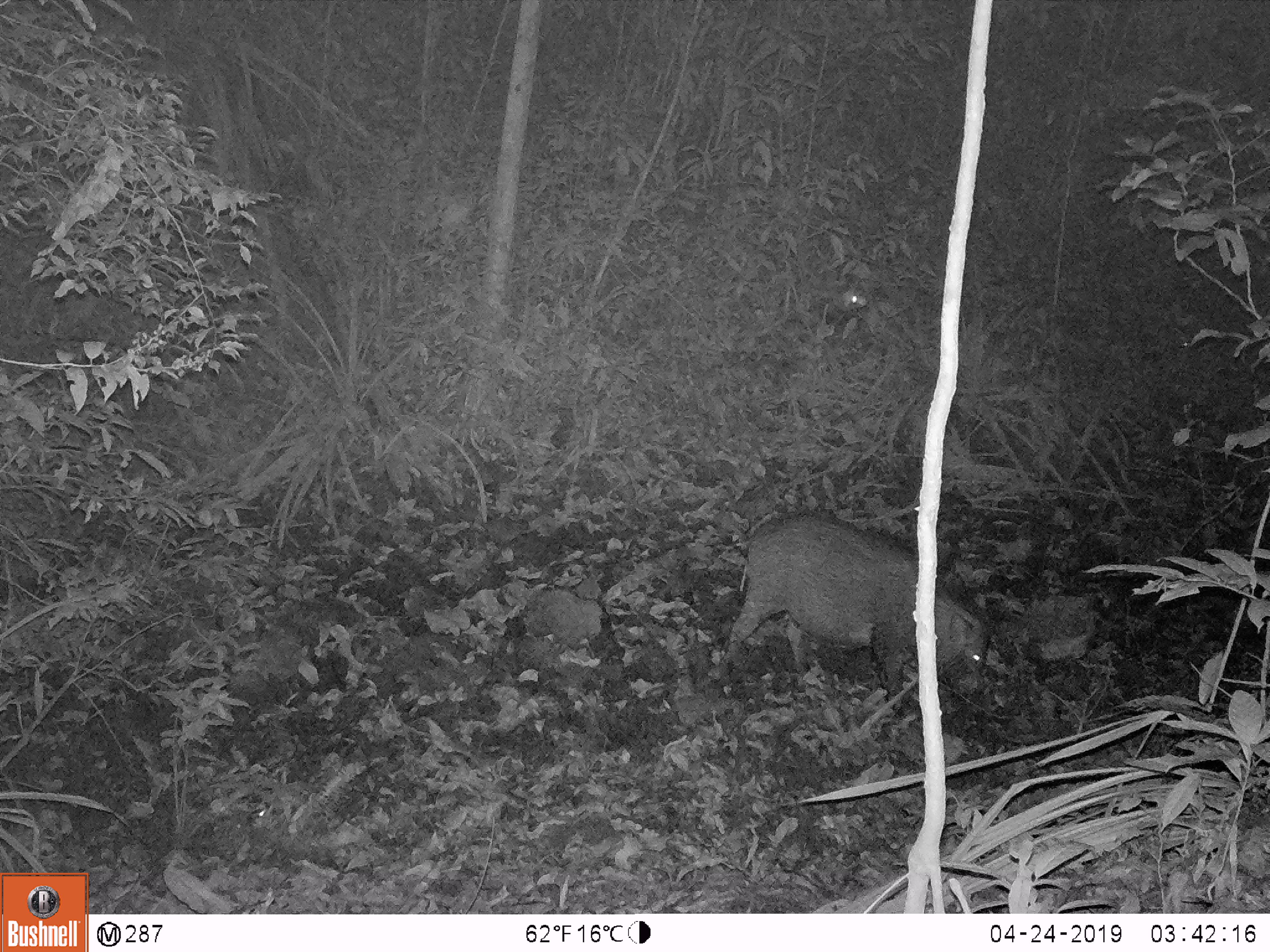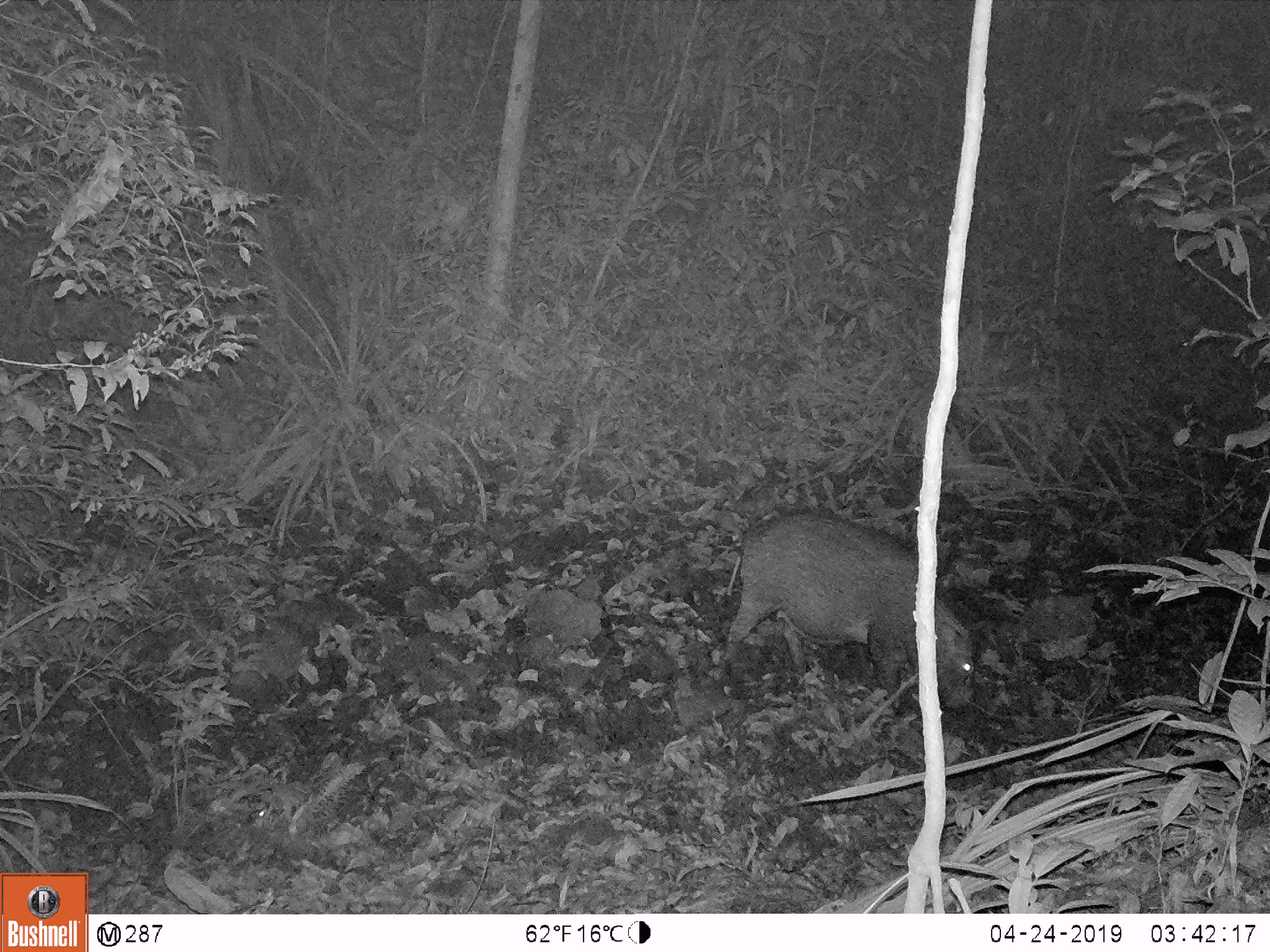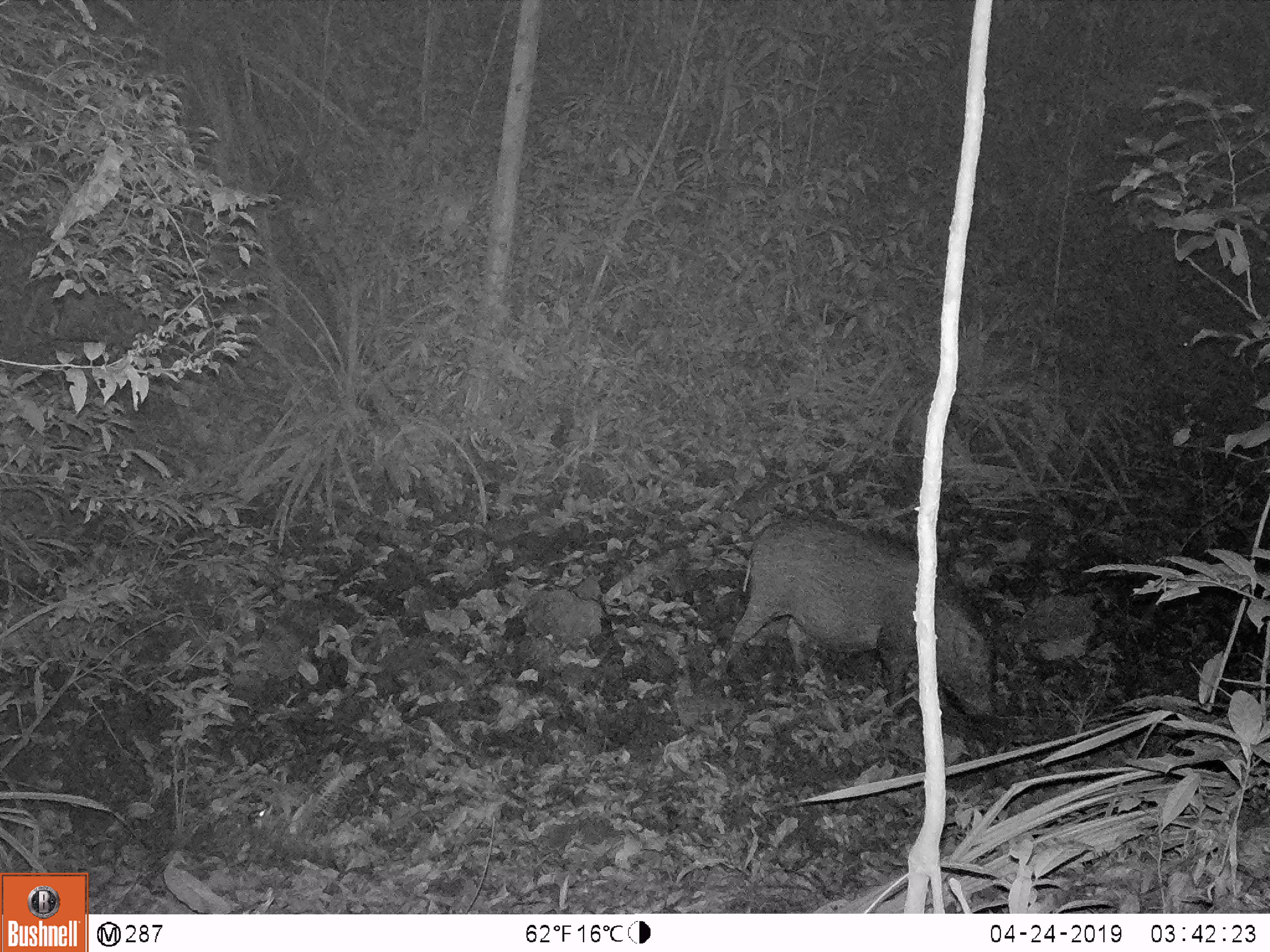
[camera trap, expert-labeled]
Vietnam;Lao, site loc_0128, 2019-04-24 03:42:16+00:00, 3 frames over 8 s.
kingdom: Animalia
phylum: Chordata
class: Mammalia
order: Artiodactyla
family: Suidae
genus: Sus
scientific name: Sus scrofa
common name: eurasian wild pig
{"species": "eurasian wild pig (Sus scrofa)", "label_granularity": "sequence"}